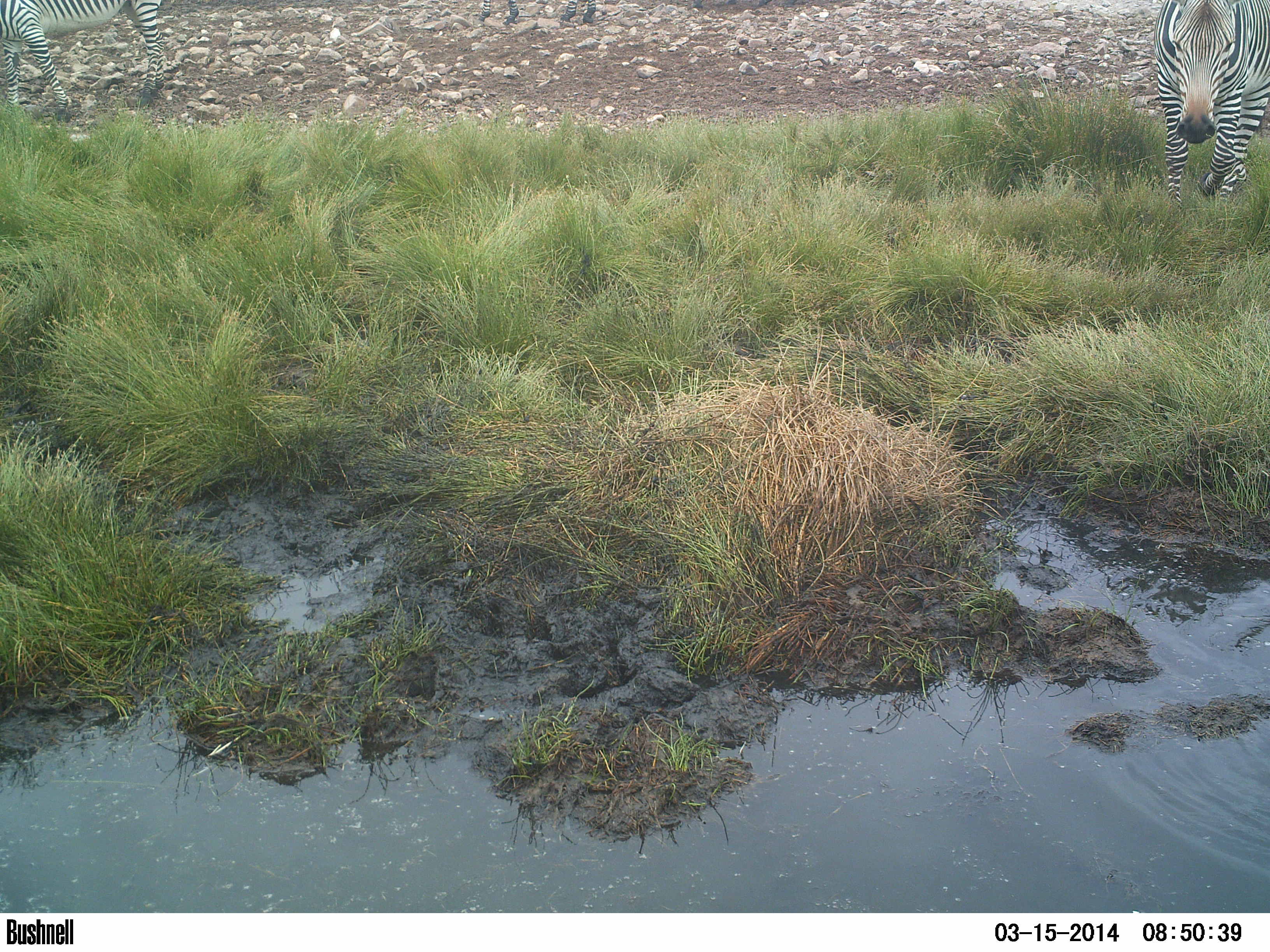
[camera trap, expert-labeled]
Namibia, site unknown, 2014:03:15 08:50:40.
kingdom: Animalia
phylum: Chordata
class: Mammalia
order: Perissodactyla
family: Equidae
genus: Equus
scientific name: Equus zebra hartmannae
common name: hartmann's mountain zebra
Equus zebra hartmannae (hartmann's mountain zebra).